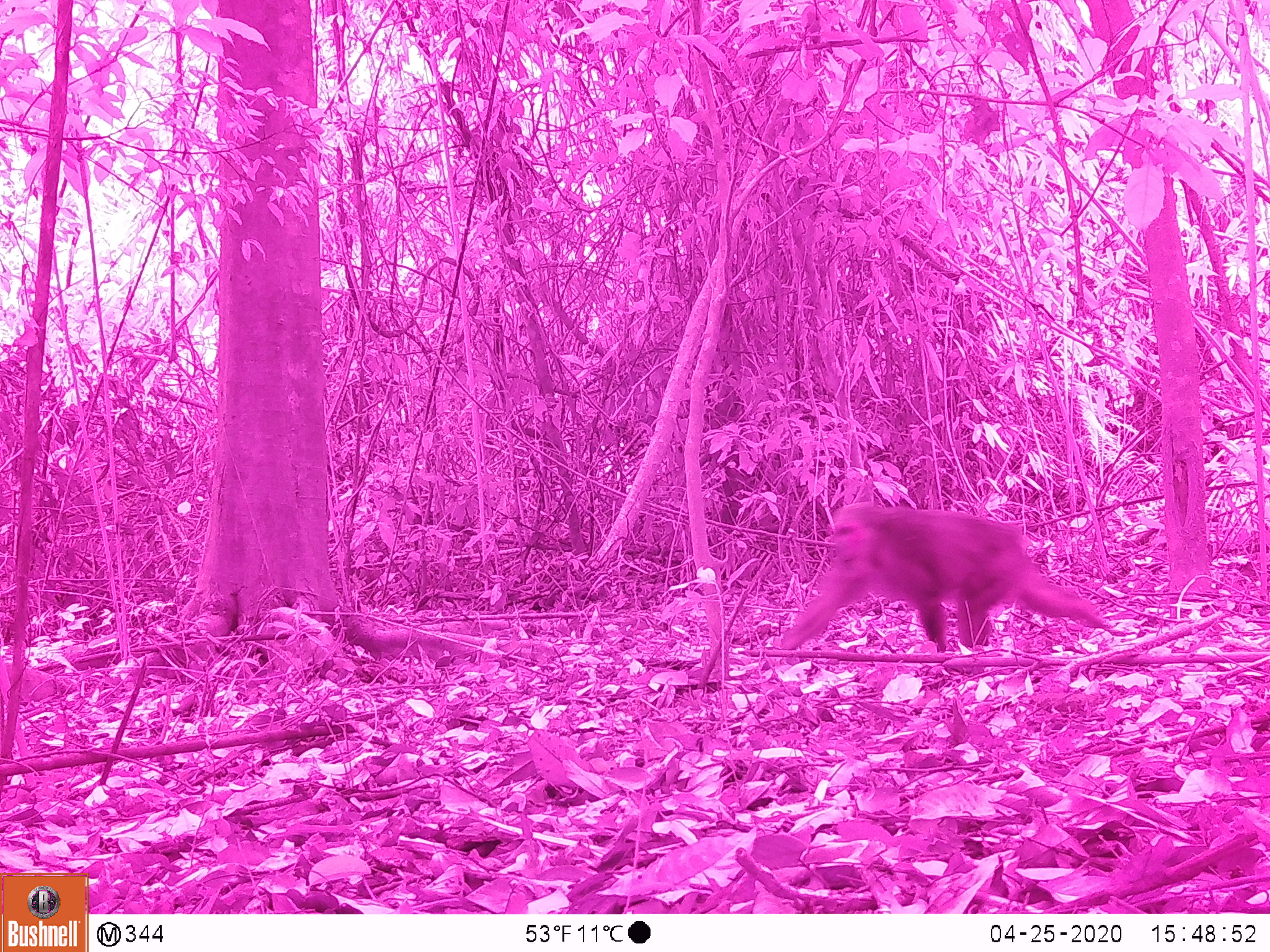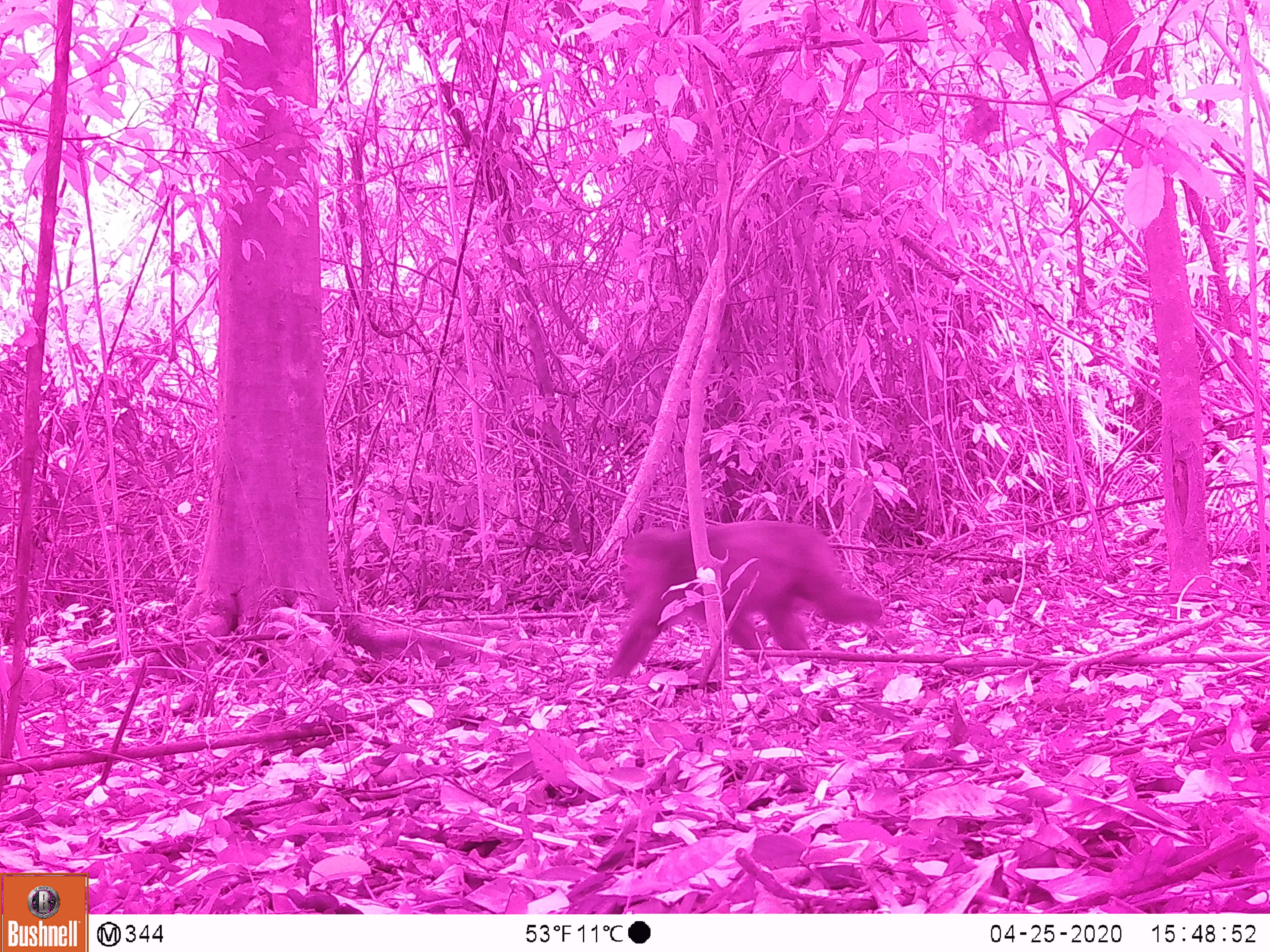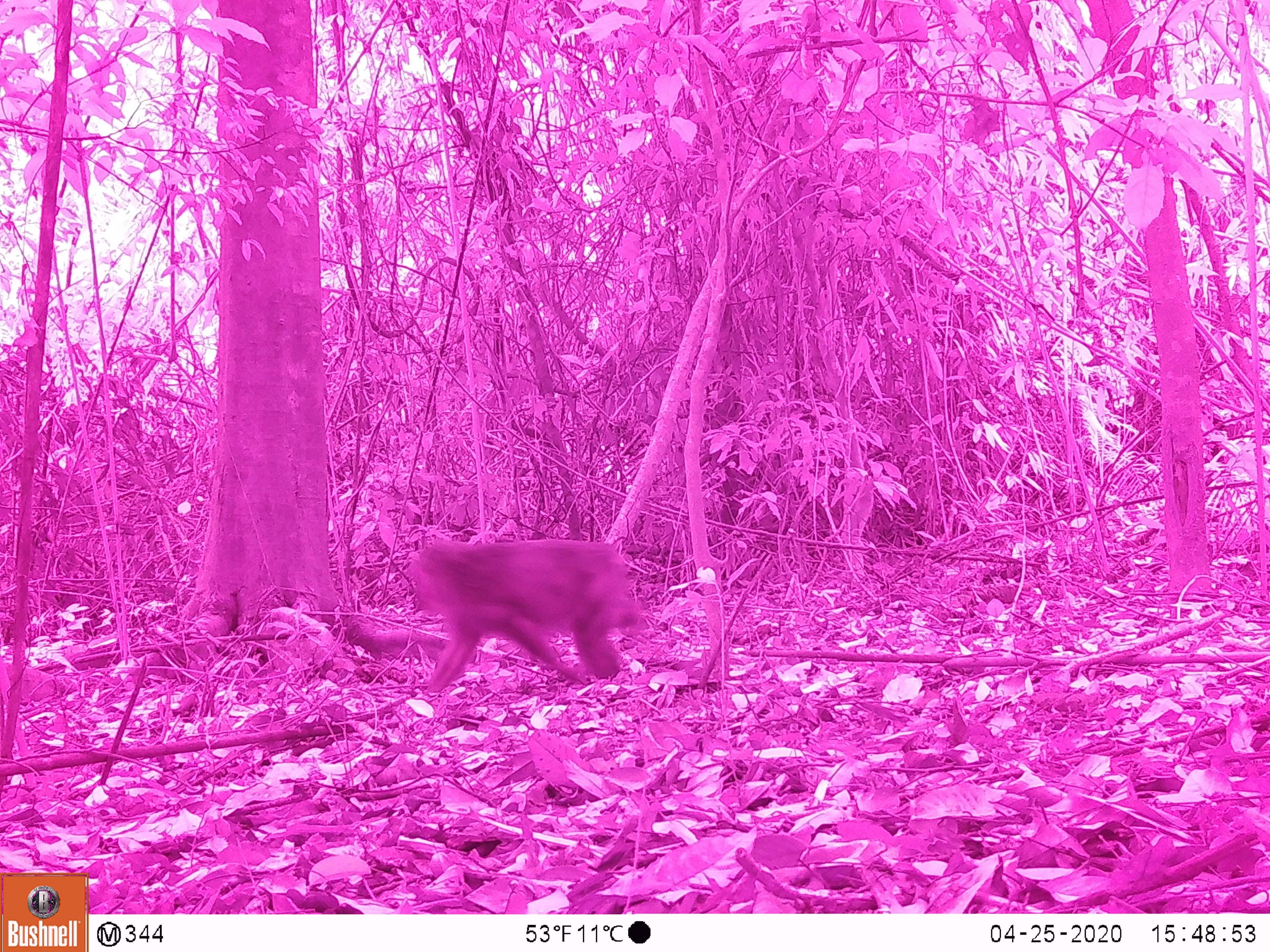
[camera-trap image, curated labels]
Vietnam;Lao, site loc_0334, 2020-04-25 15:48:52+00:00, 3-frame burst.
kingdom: Animalia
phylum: Chordata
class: Mammalia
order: Primates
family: Cercopithecidae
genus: Macaca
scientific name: Macaca arctoides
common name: stump-tailed macaque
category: stump tailed macaque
Stump tailed macaque (stump-tailed macaque) (Macaca arctoides). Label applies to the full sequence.